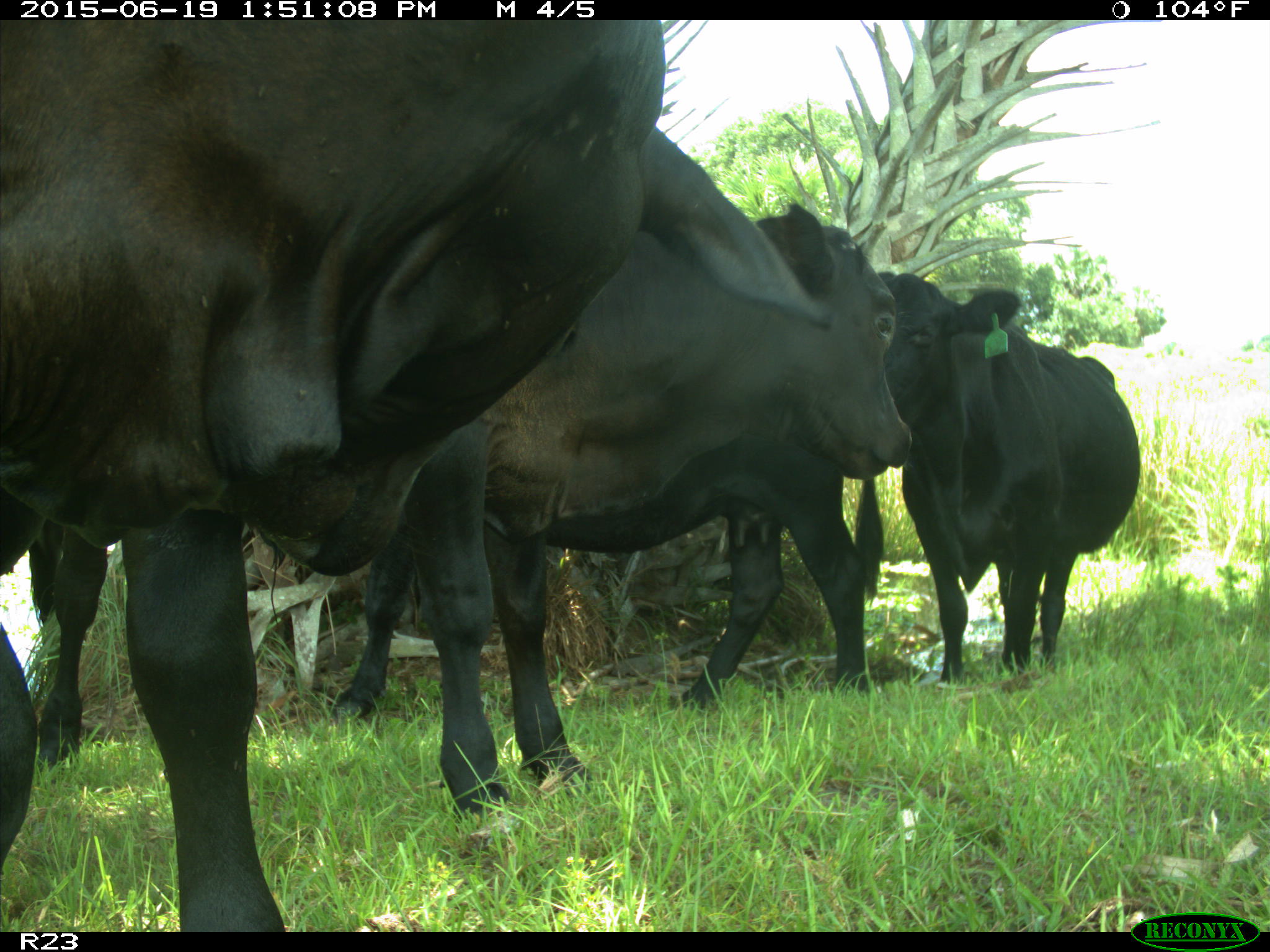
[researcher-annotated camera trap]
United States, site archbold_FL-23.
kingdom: Animalia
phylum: Chordata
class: Mammalia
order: Artiodactyla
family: Suidae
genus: Sus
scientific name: Sus scrofa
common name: wild boar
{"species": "Sus scrofa (wild boar)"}